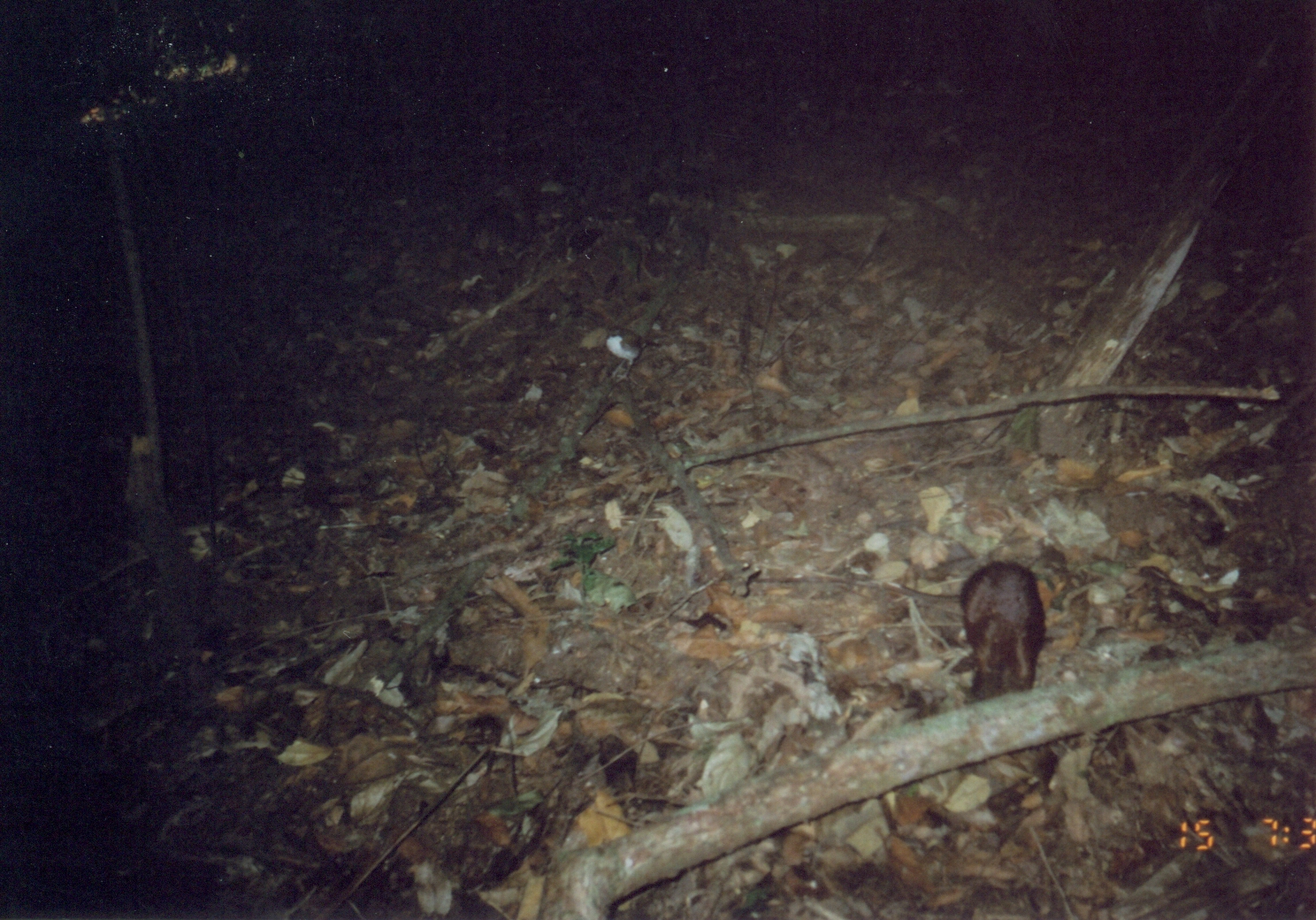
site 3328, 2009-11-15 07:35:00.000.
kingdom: Animalia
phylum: Chordata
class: Mammalia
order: Macroscelidea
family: Macroscelididae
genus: Rhynchocyon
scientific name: Rhynchocyon udzungwensis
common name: grey-faced sengi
Rhynchocyon udzungwensis (grey-faced sengi), count 1.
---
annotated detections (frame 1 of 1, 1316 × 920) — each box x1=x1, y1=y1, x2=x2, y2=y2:
rhynchocyon udzungwensis: x1=877, y1=555, x2=1050, y2=702